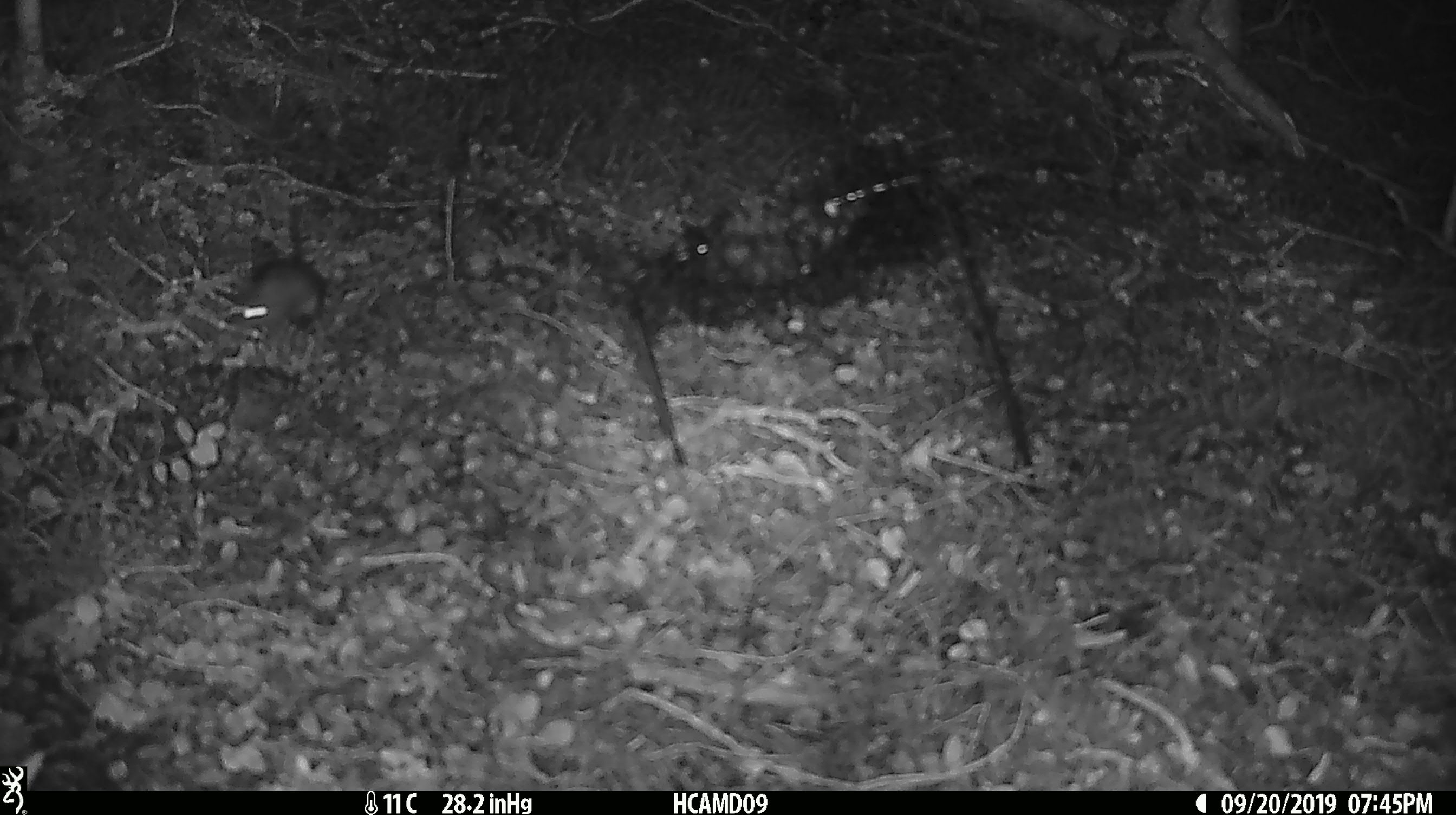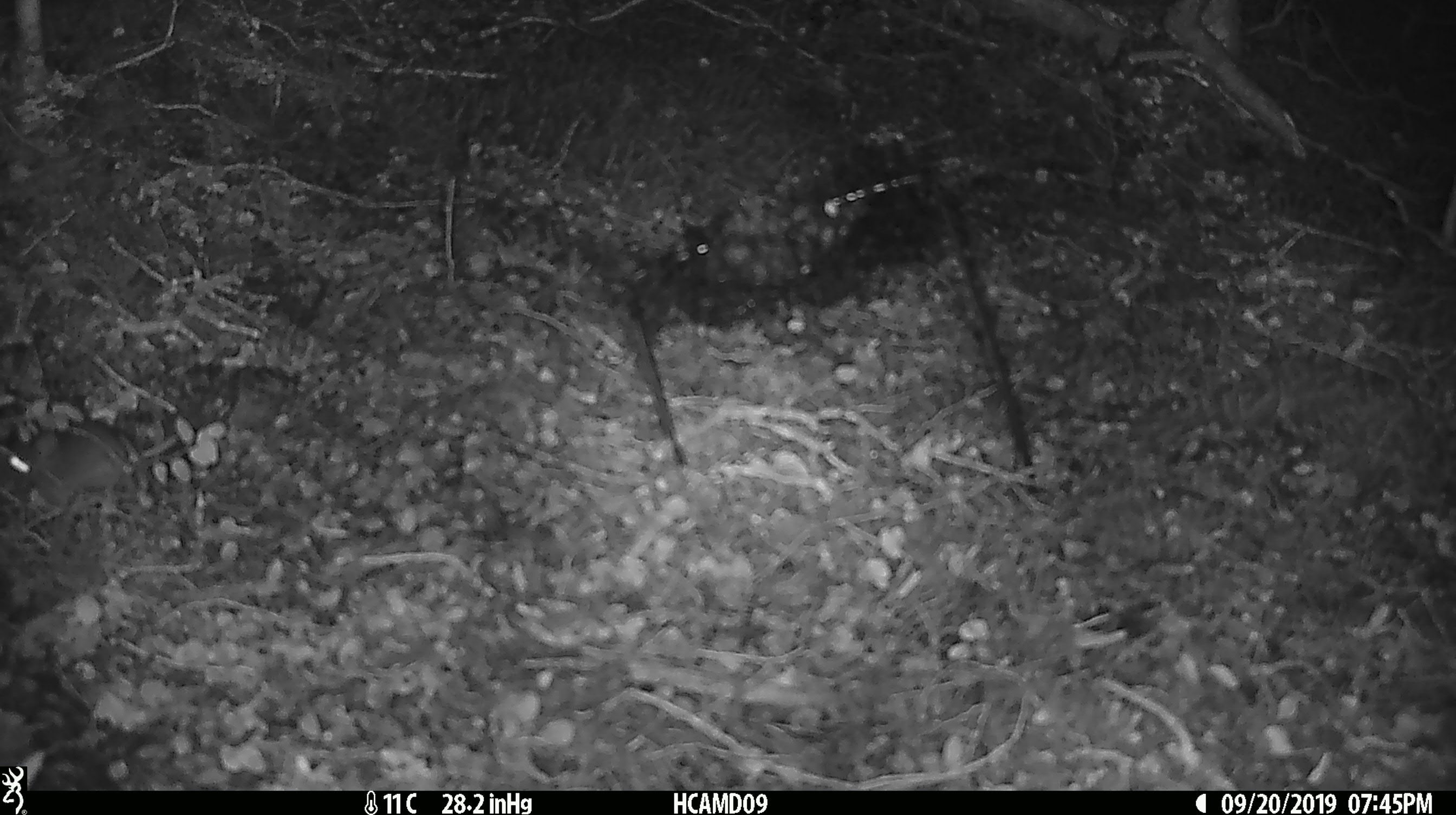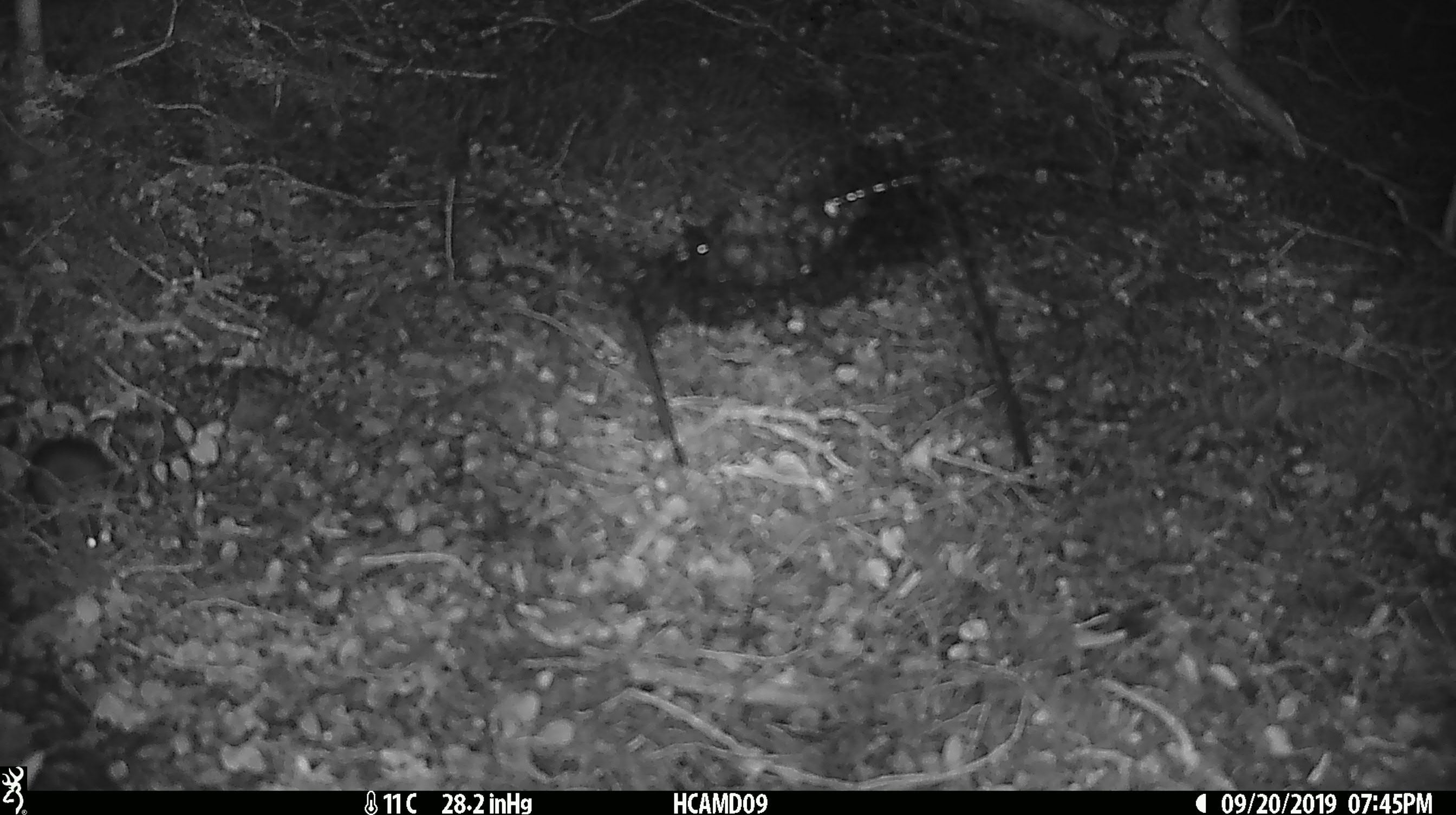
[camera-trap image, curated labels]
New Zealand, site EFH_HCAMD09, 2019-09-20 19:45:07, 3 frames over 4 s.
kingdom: Animalia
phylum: Chordata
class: Mammalia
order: Rodentia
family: Muridae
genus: Mus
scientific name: Mus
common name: mouse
Mouse (Mus).